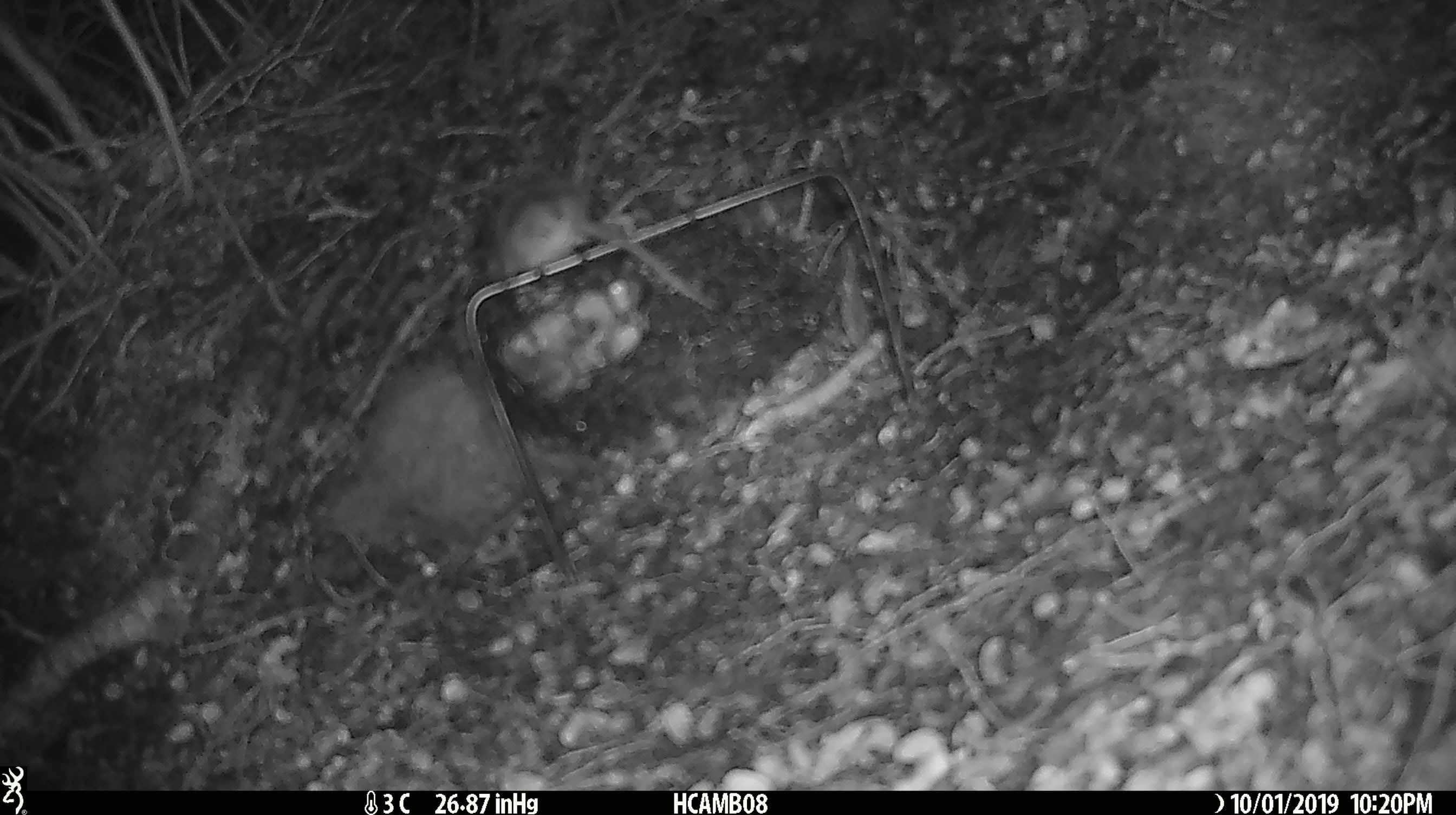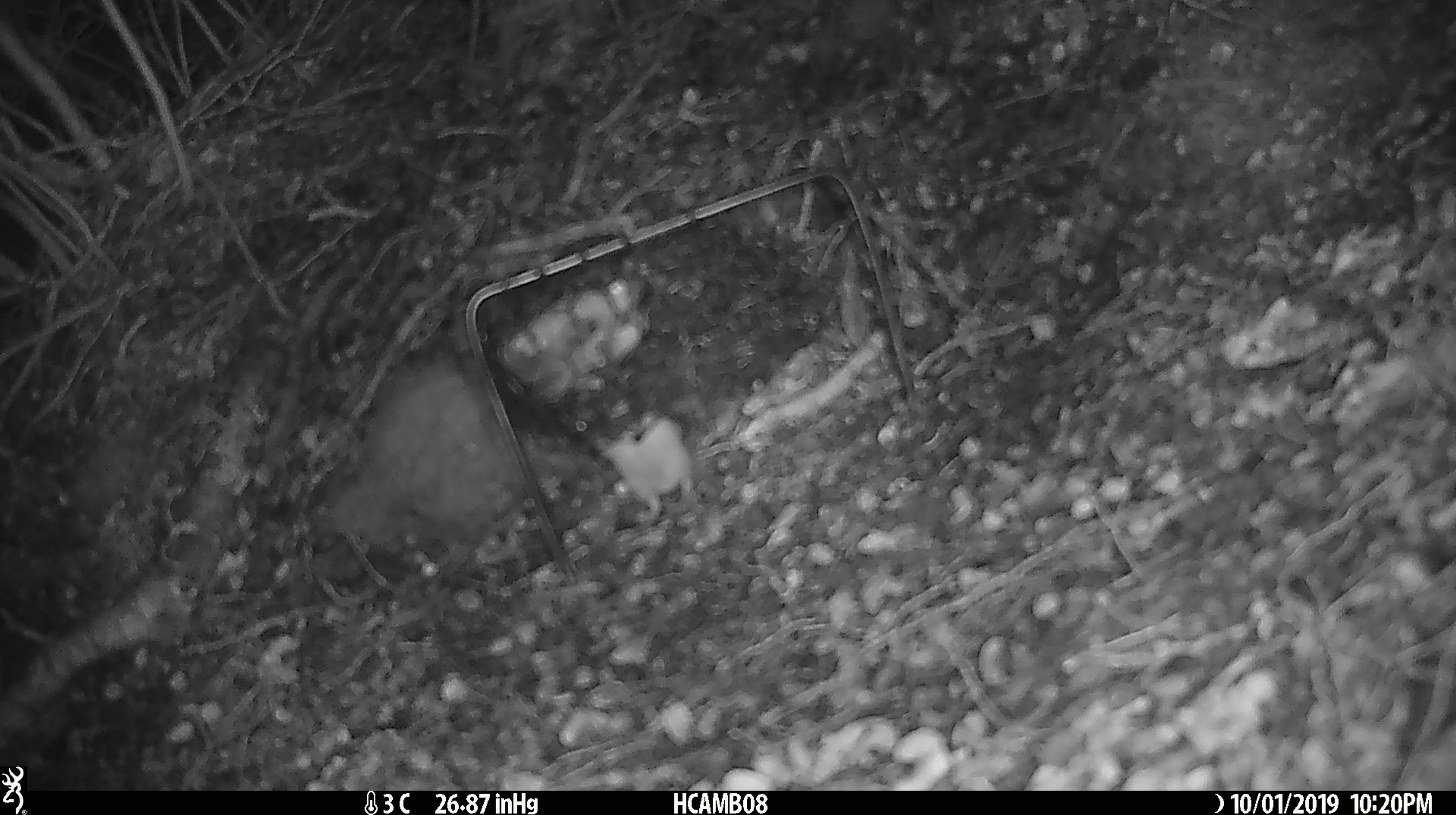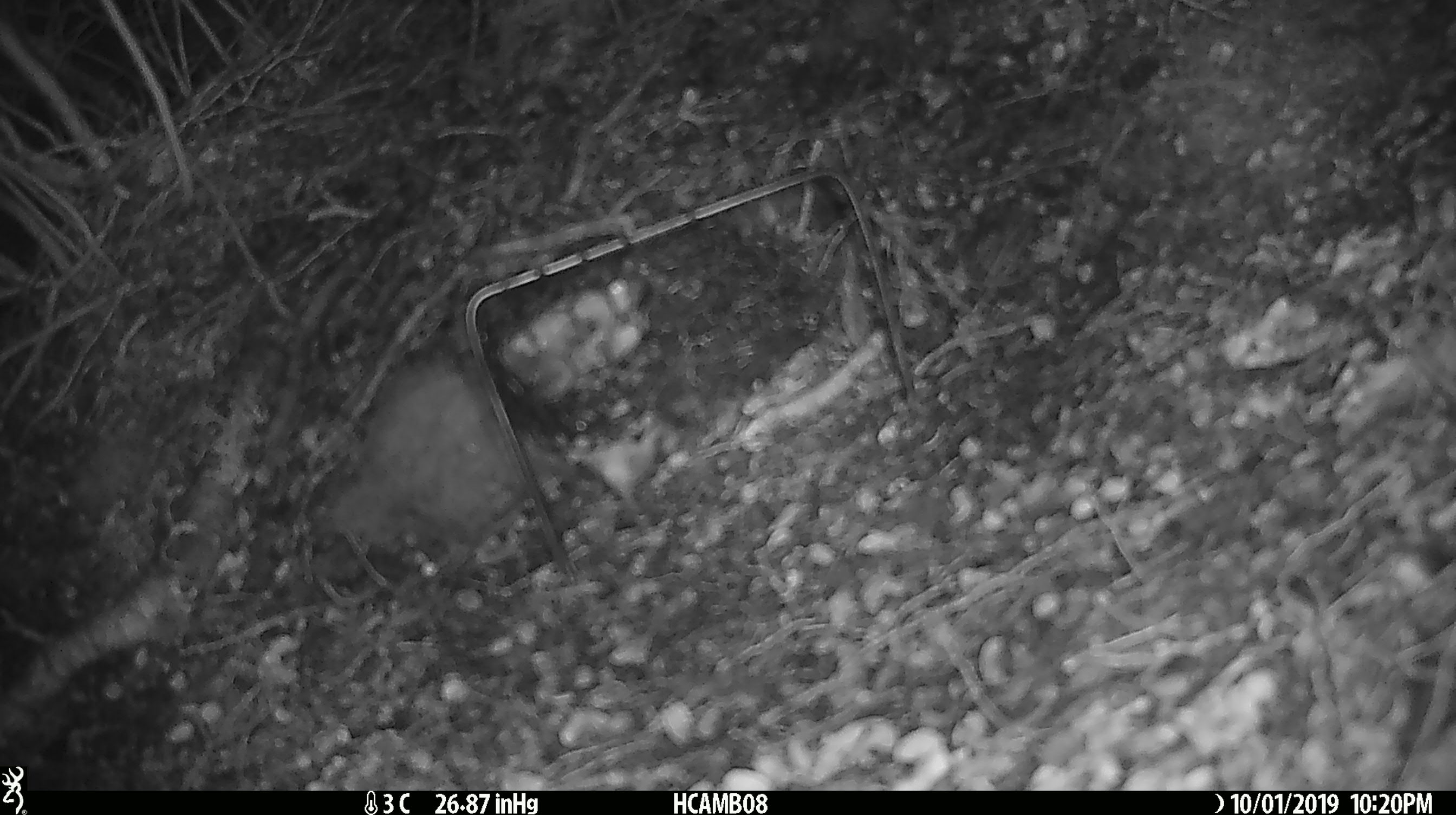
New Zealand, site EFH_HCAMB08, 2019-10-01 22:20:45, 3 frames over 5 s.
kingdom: Animalia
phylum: Chordata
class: Mammalia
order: Rodentia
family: Muridae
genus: Mus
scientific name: Mus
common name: mouse